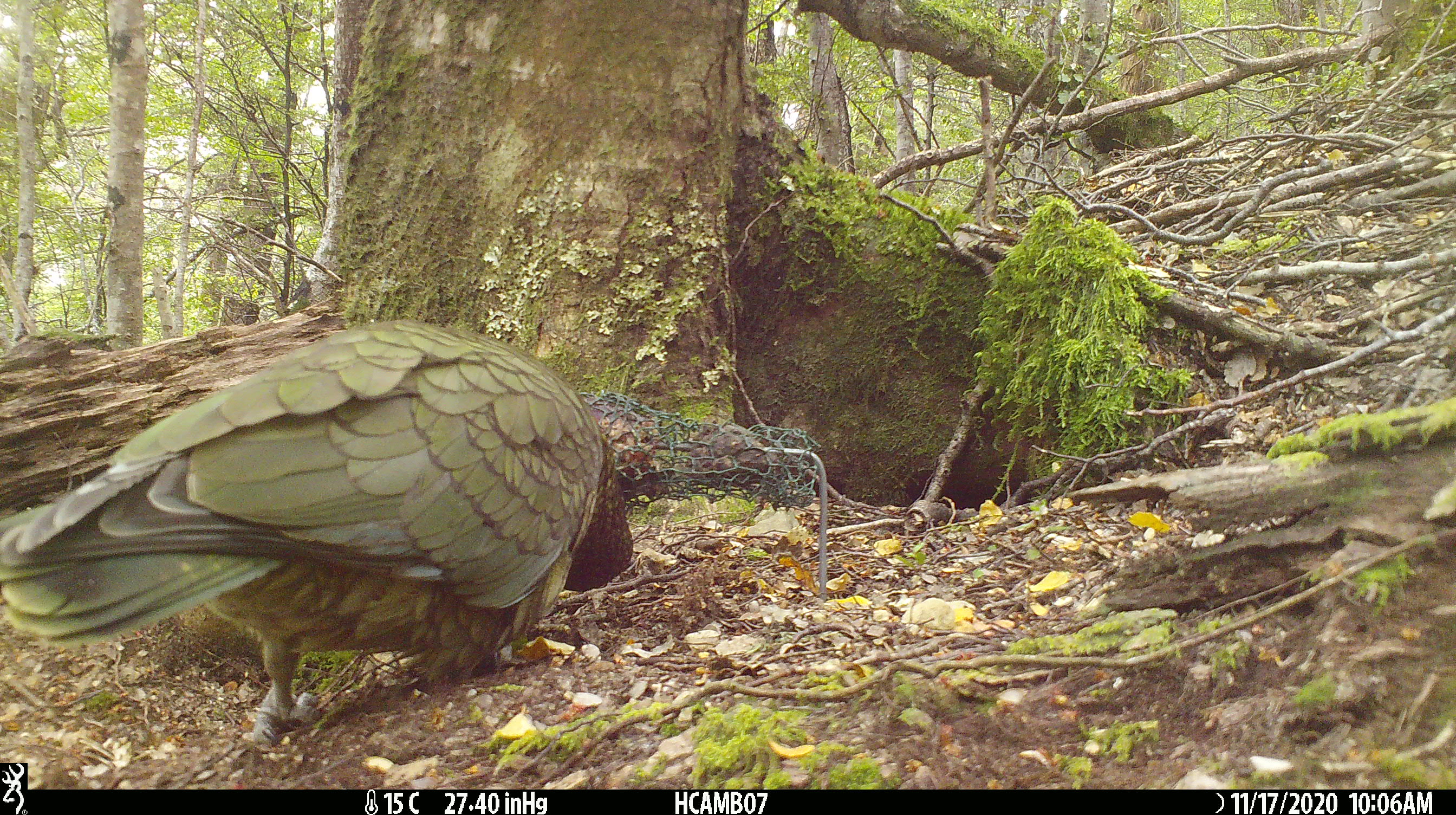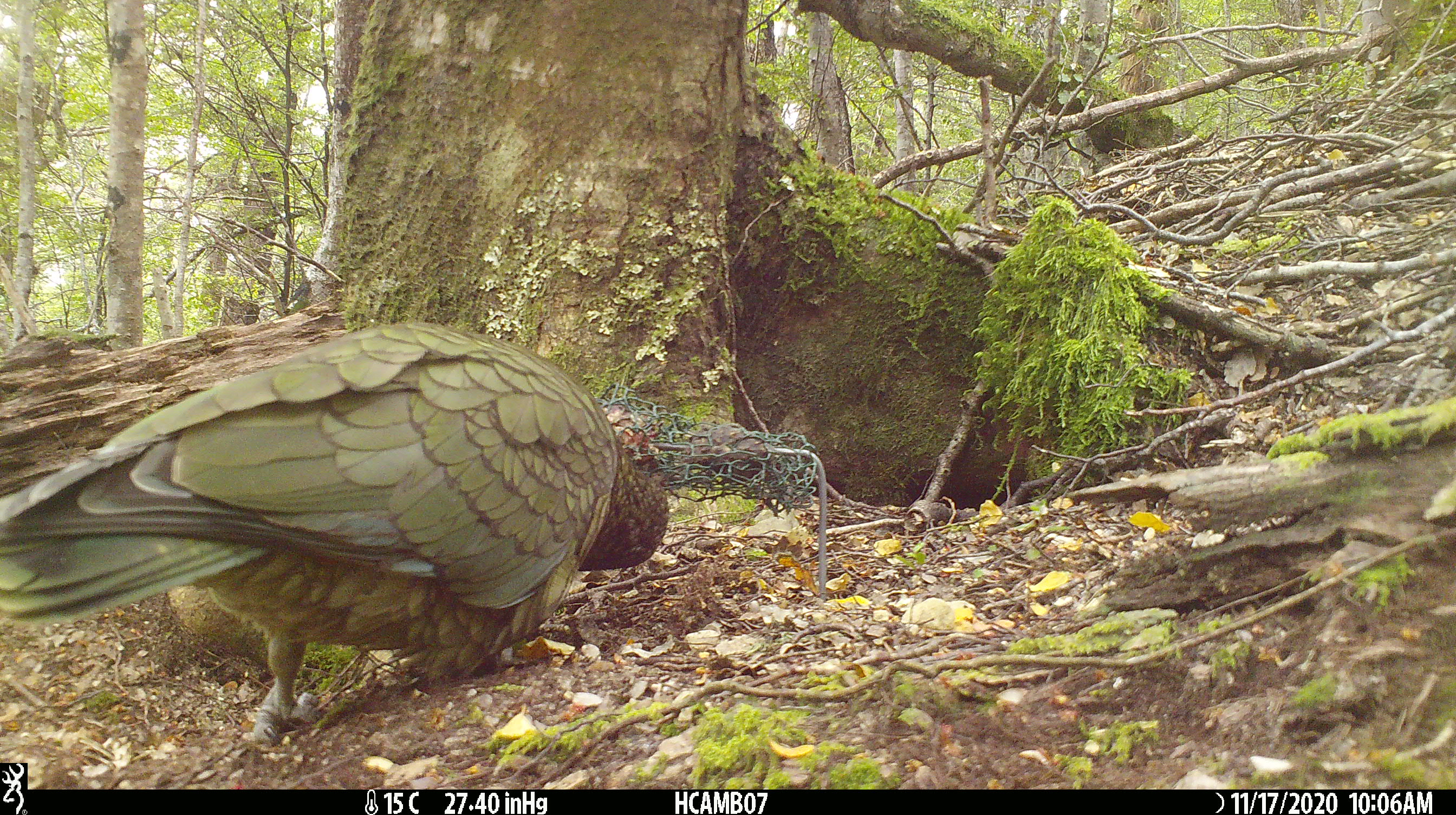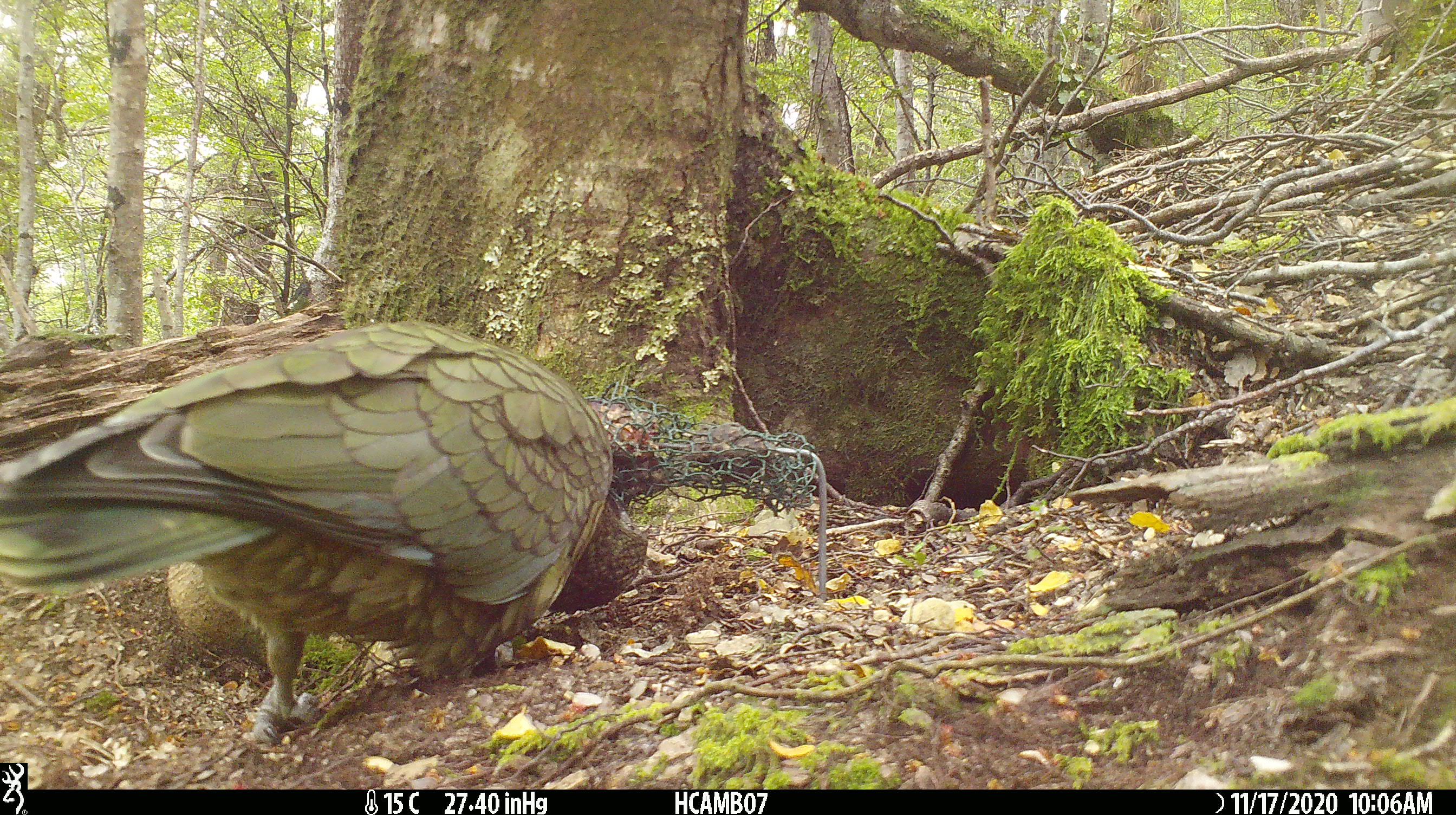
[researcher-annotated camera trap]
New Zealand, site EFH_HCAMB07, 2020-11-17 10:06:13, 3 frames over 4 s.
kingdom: Animalia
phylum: Chordata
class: Aves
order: Psittaciformes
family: Strigopidae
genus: Nestor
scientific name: Nestor notabilis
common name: kea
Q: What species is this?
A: Kea (Nestor notabilis).